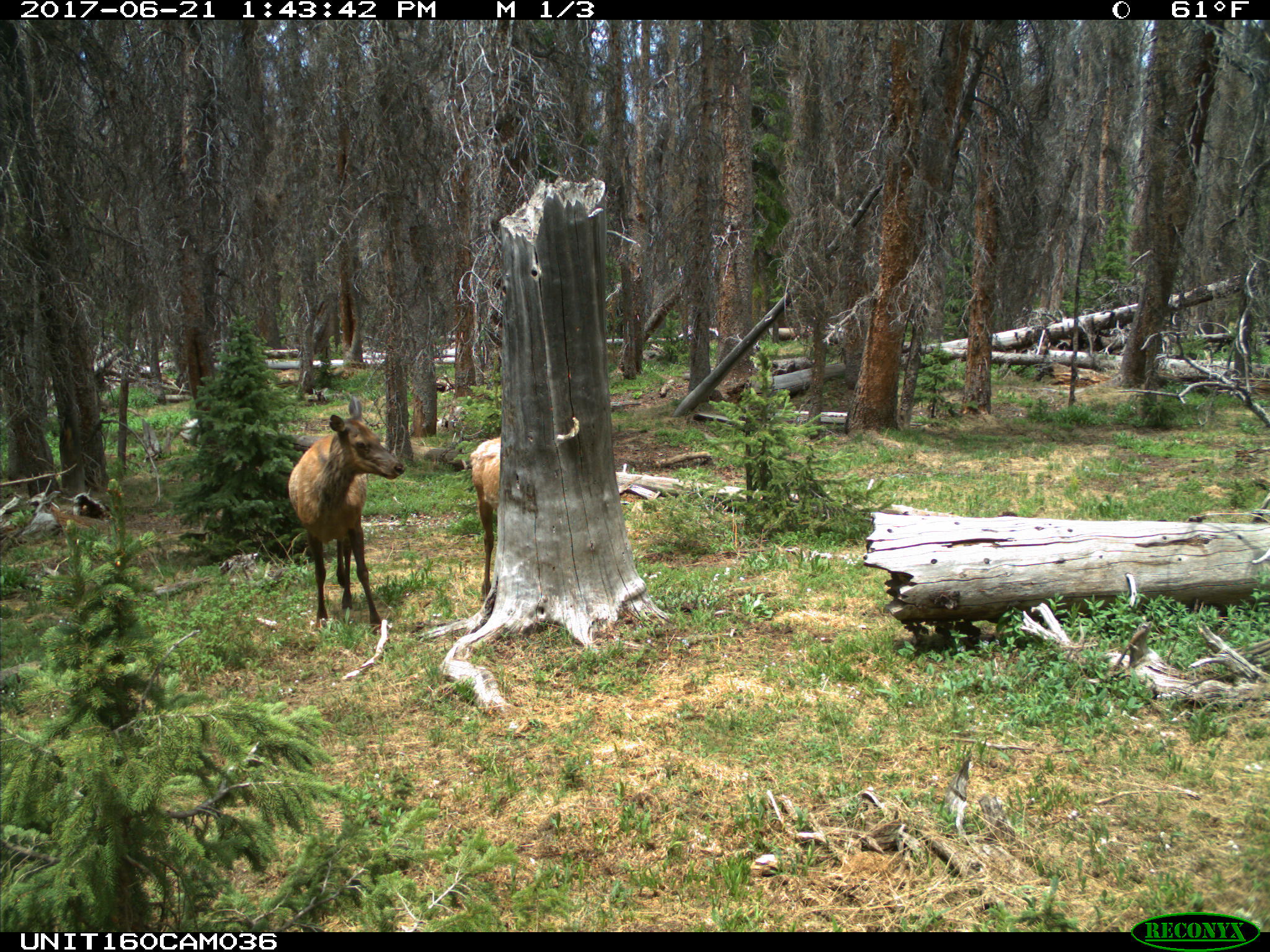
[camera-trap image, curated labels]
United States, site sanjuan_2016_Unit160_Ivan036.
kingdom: Animalia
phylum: Chordata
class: Mammalia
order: Artiodactyla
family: Cervidae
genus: Cervus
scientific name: Cervus elaphus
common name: red deer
Cervus elaphus (red deer).